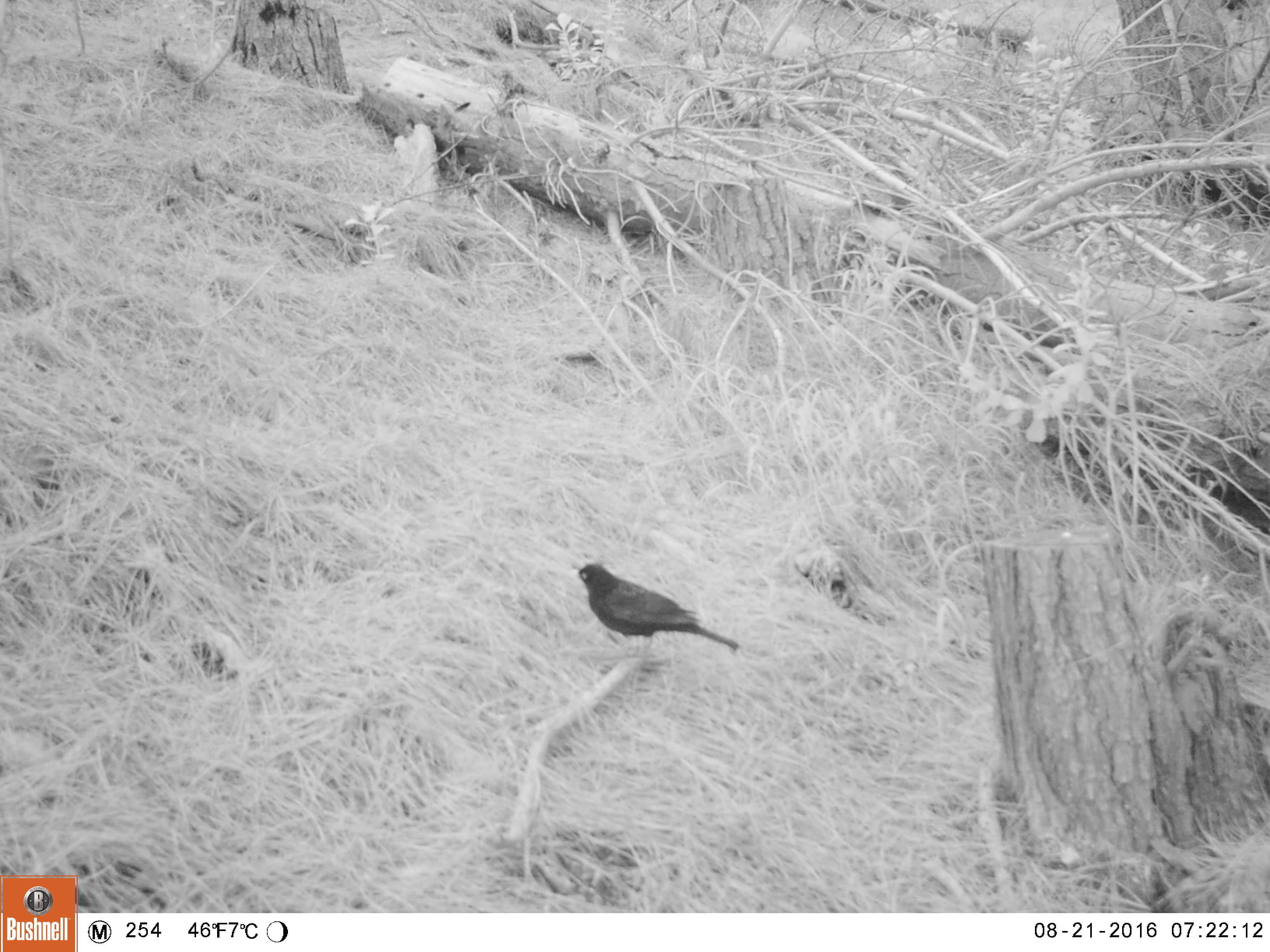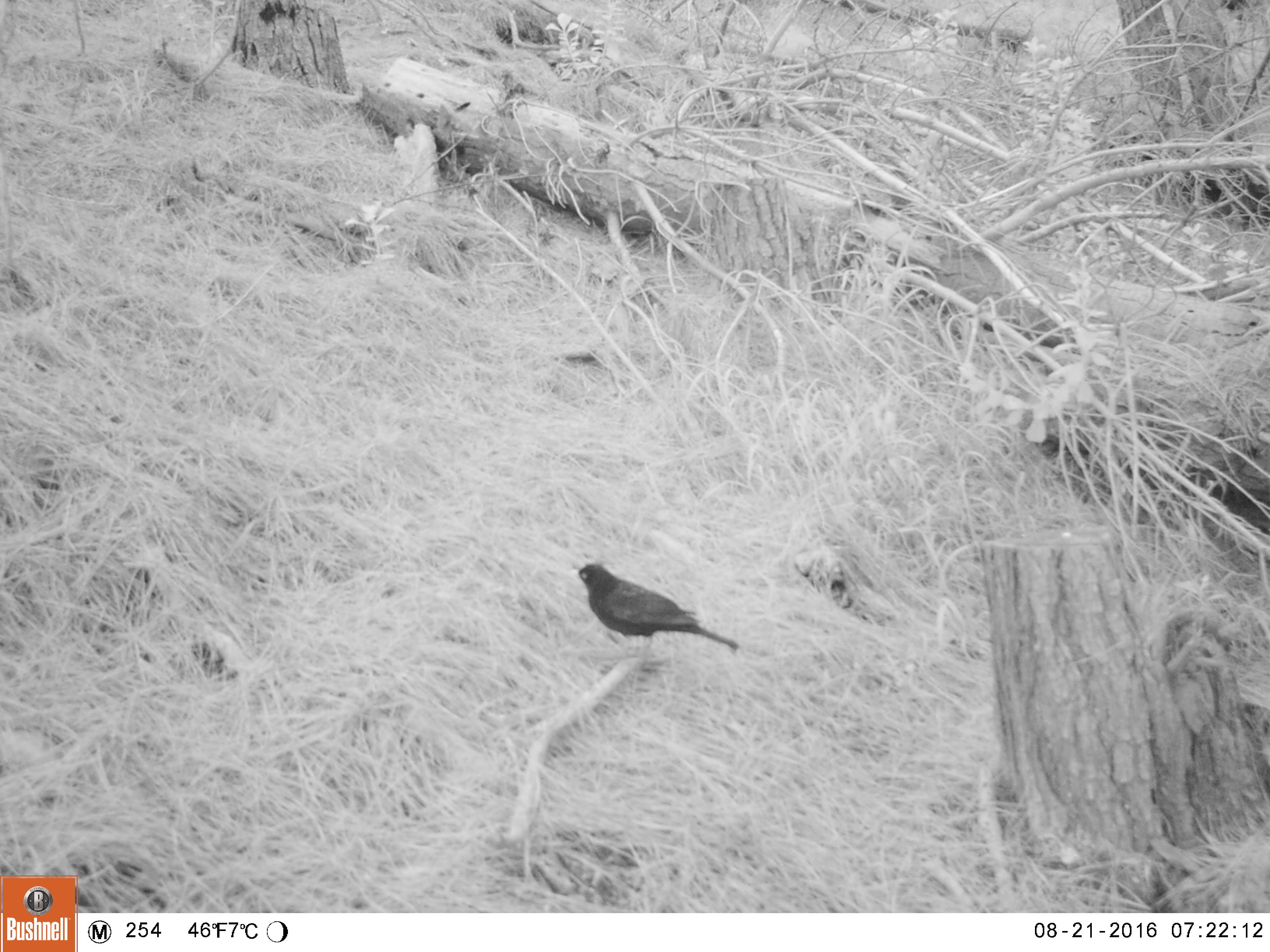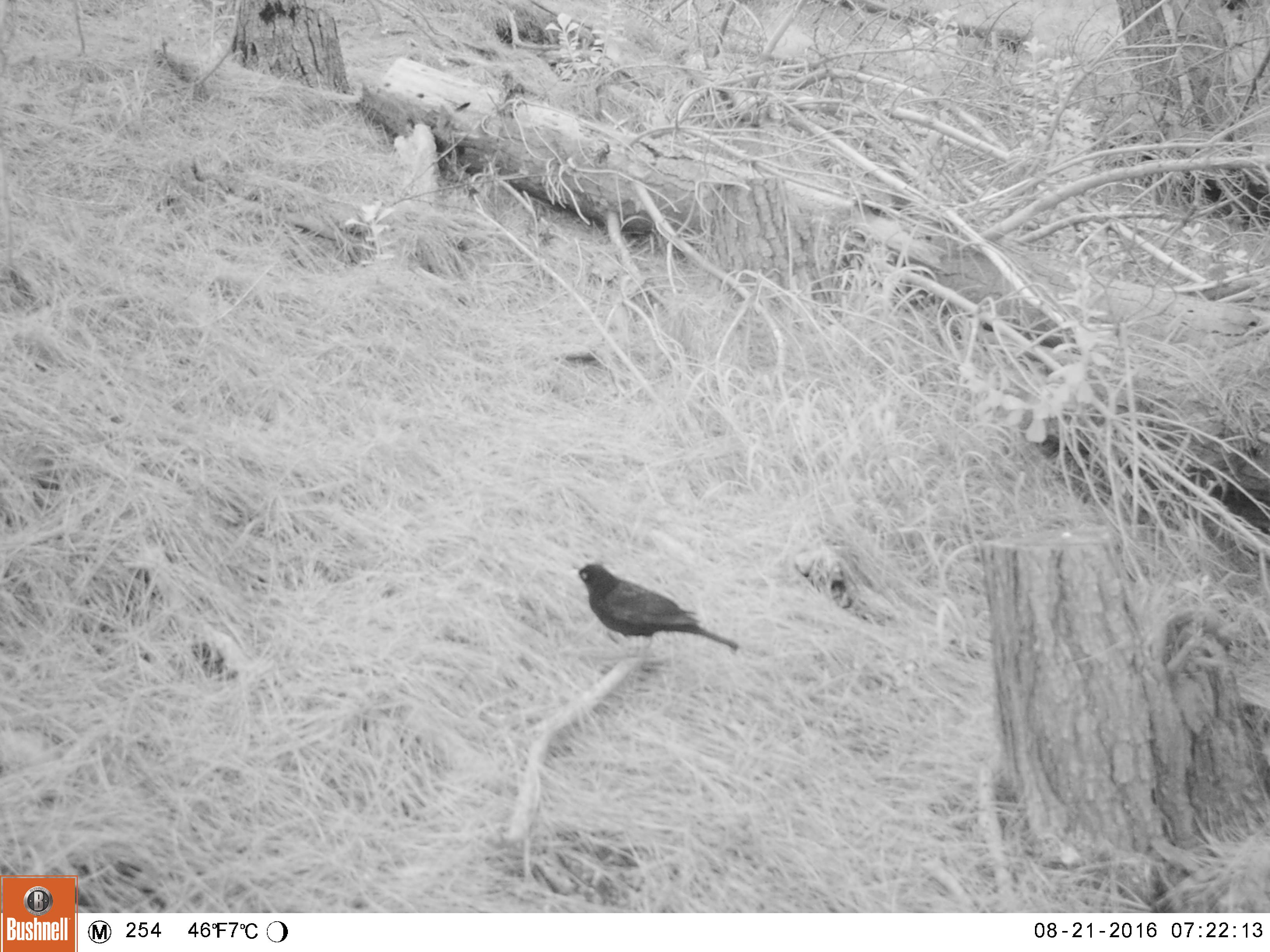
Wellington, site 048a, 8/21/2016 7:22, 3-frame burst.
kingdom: Animalia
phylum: Chordata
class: Aves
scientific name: Aves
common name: bird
Bird (Aves).